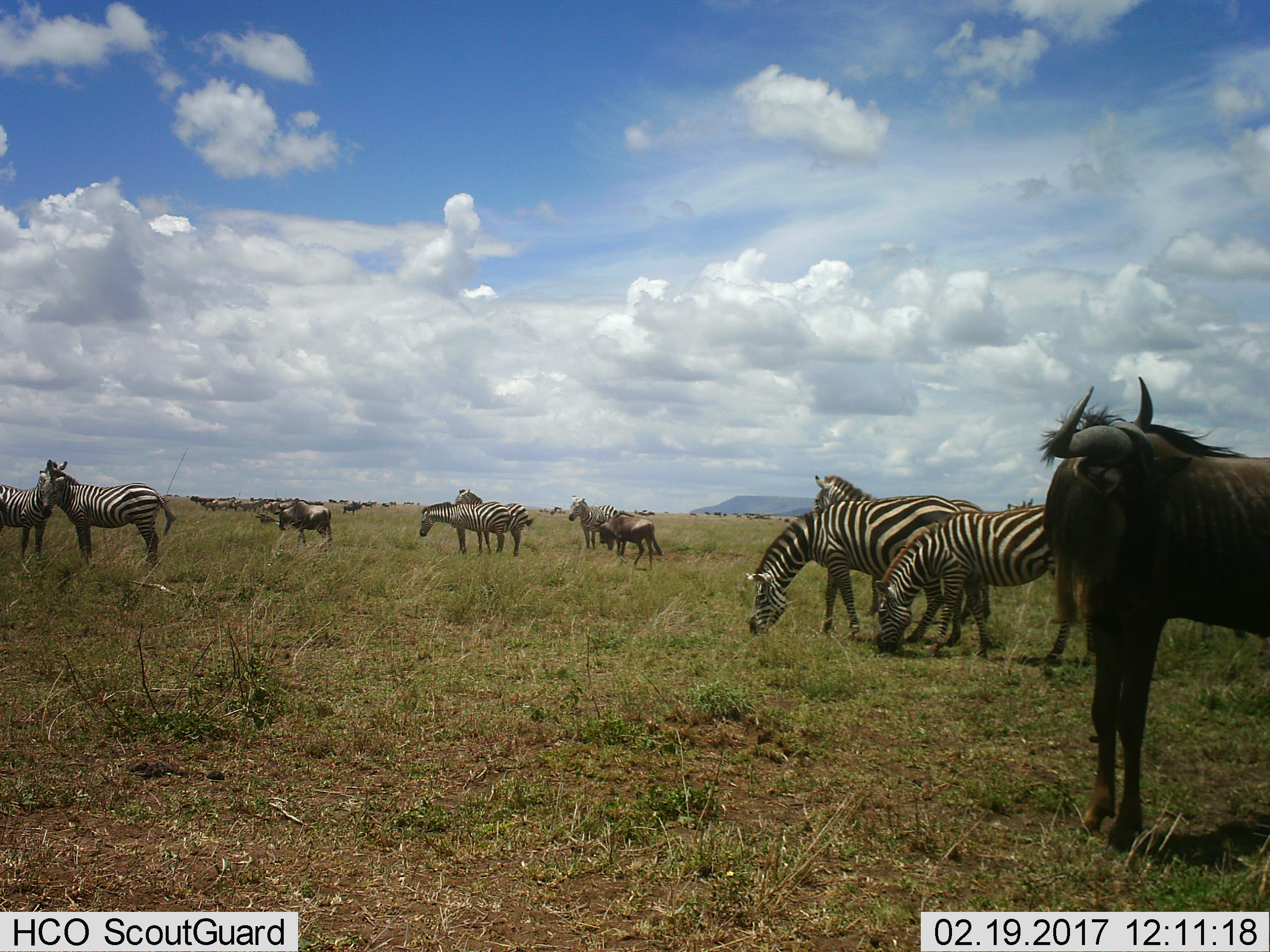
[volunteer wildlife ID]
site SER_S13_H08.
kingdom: Animalia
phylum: Chordata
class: Mammalia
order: Artiodactyla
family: Bovidae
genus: Connochaetes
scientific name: Connochaetes taurinus taurinus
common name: blue wildebeest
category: wildebeestblue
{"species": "wildebeestblue (blue wildebeest) (Connochaetes taurinus taurinus)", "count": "11-50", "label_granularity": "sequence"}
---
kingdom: Animalia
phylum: Chordata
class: Mammalia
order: Perissodactyla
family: Equidae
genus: Equus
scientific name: Equus quagga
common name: plains zebra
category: zebraplains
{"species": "zebraplains (plains zebra) (Equus quagga)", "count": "9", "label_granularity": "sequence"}